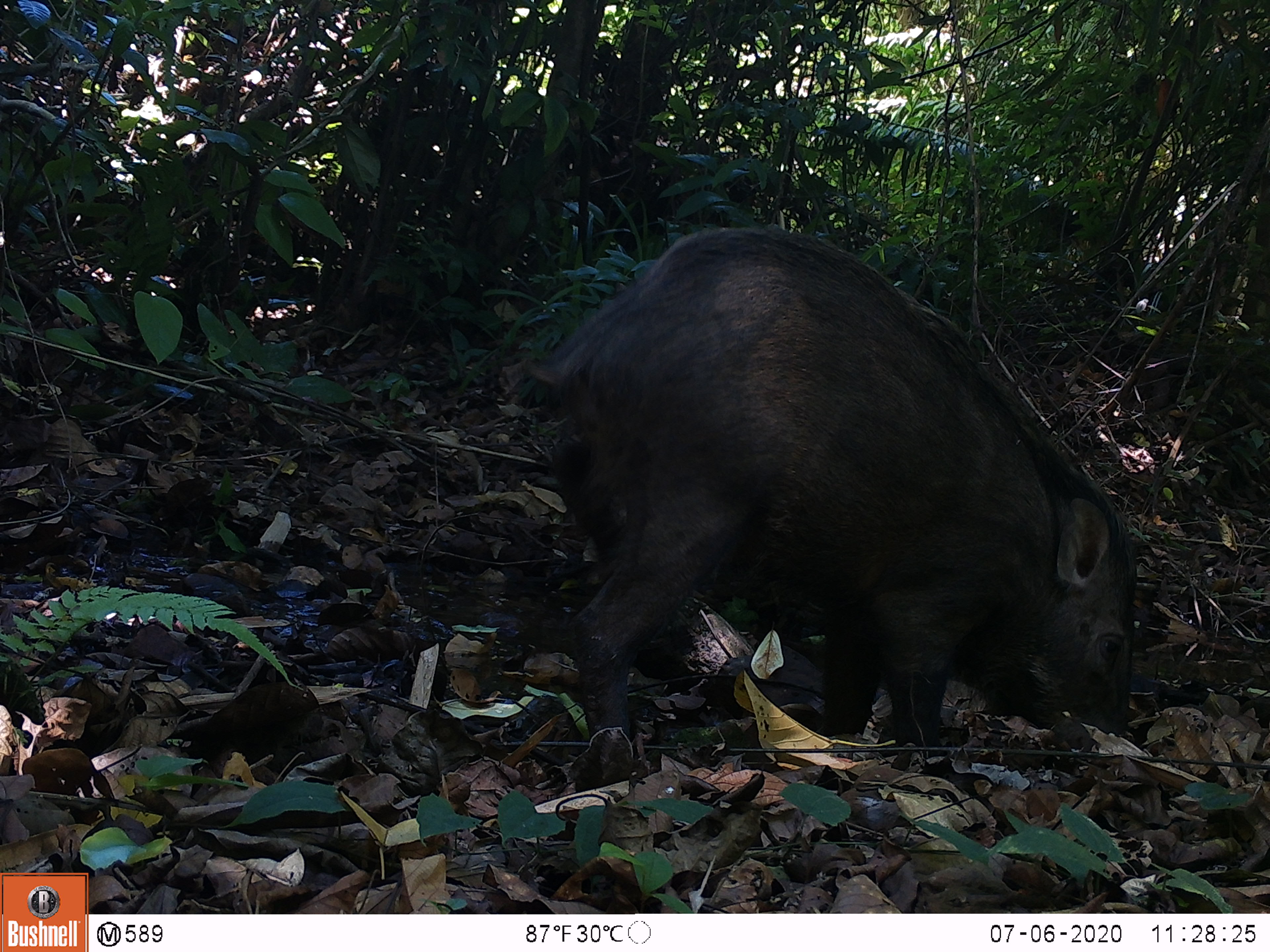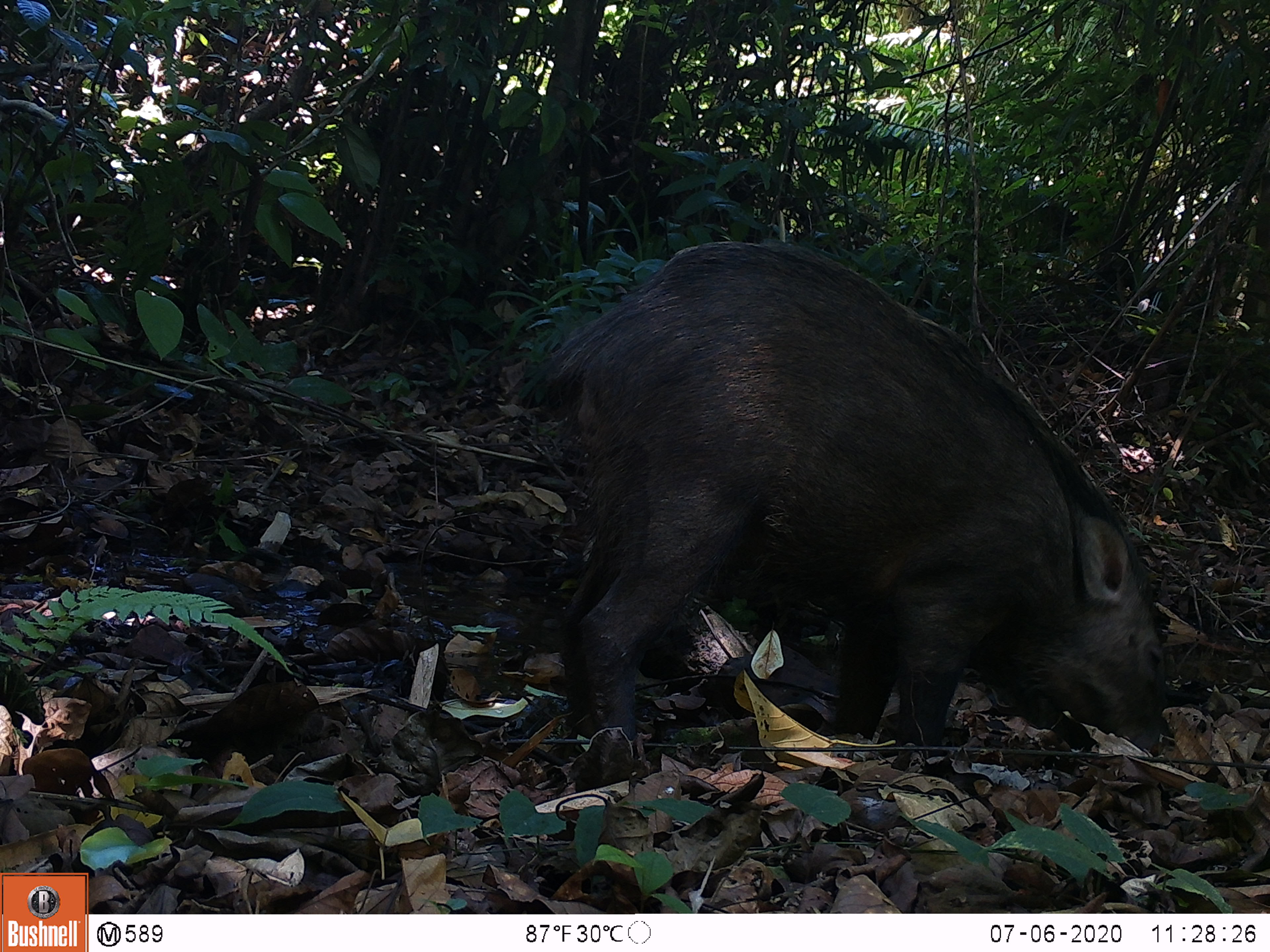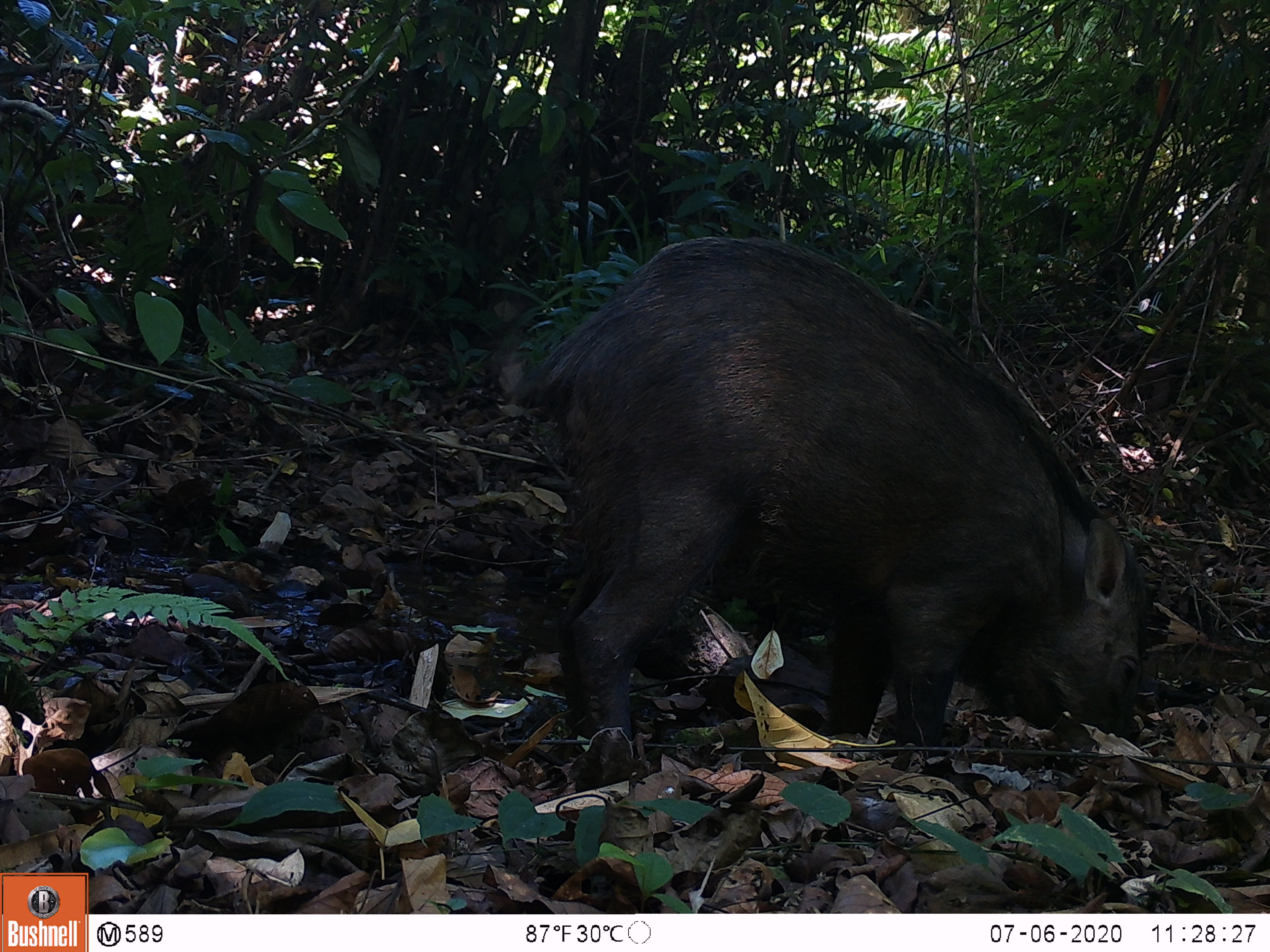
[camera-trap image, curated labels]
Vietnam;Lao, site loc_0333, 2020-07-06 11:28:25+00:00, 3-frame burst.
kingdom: Animalia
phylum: Chordata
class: Mammalia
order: Artiodactyla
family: Suidae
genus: Sus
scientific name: Sus scrofa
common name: eurasian wild pig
Eurasian wild pig (Sus scrofa). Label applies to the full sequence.